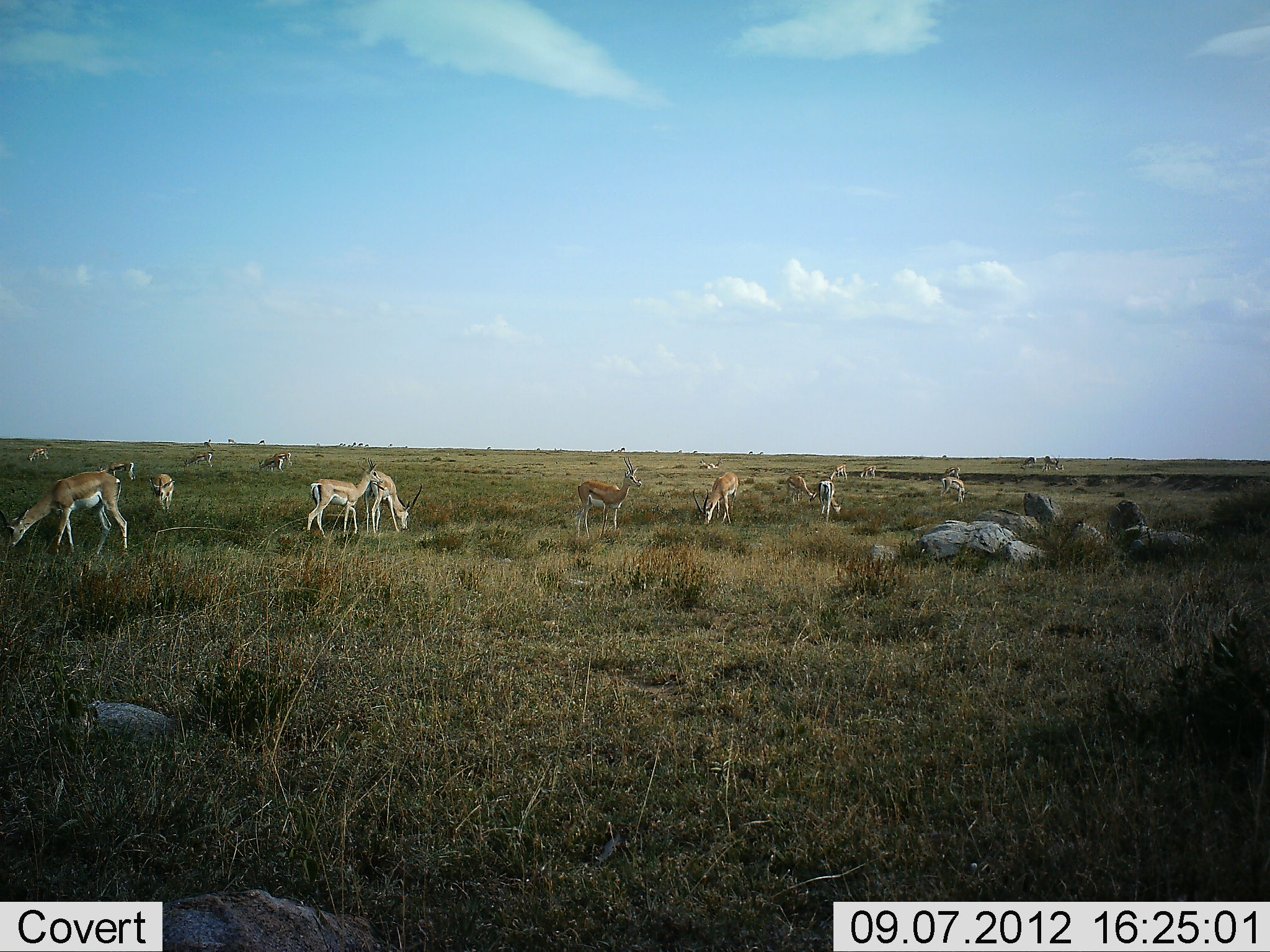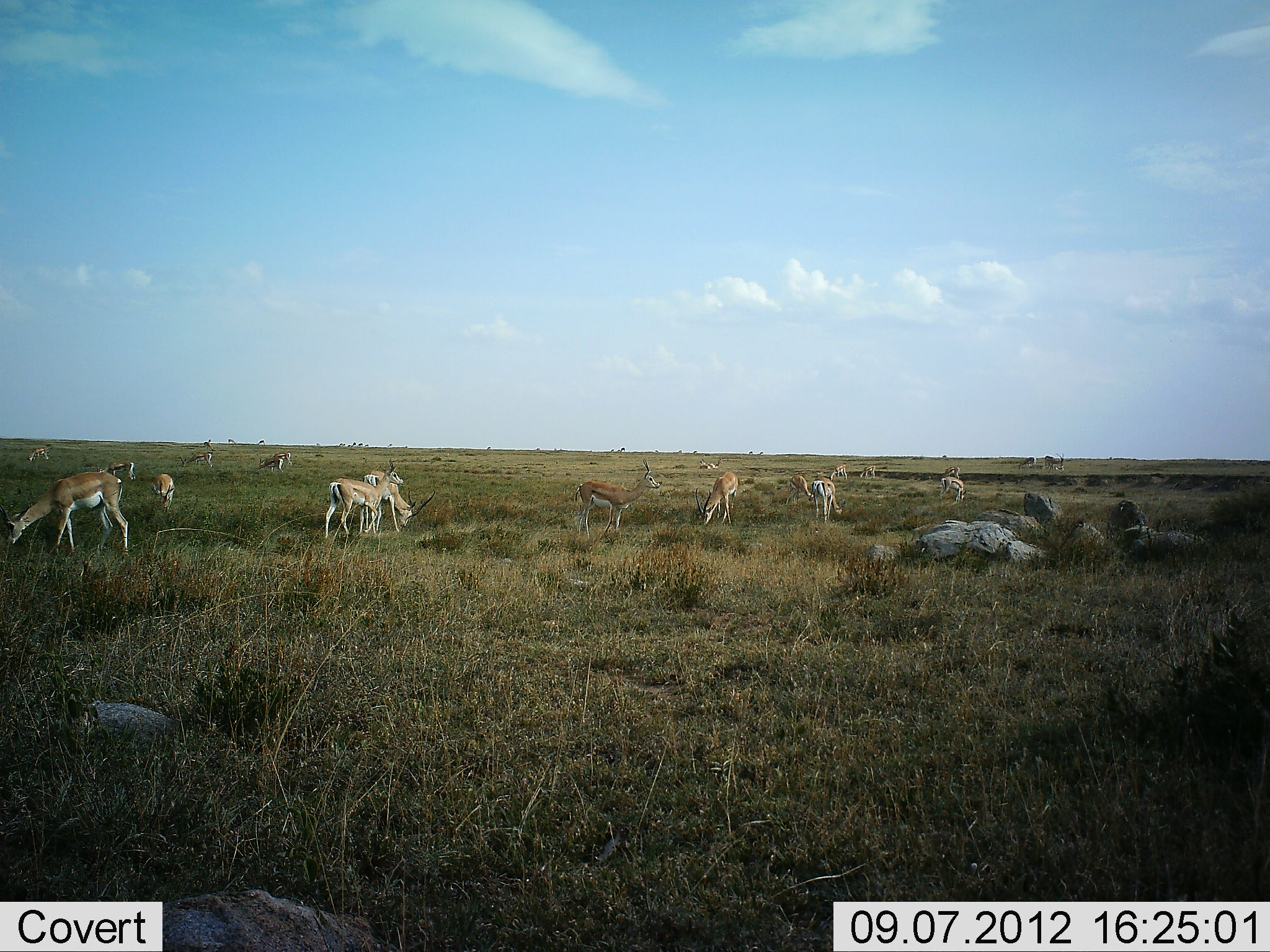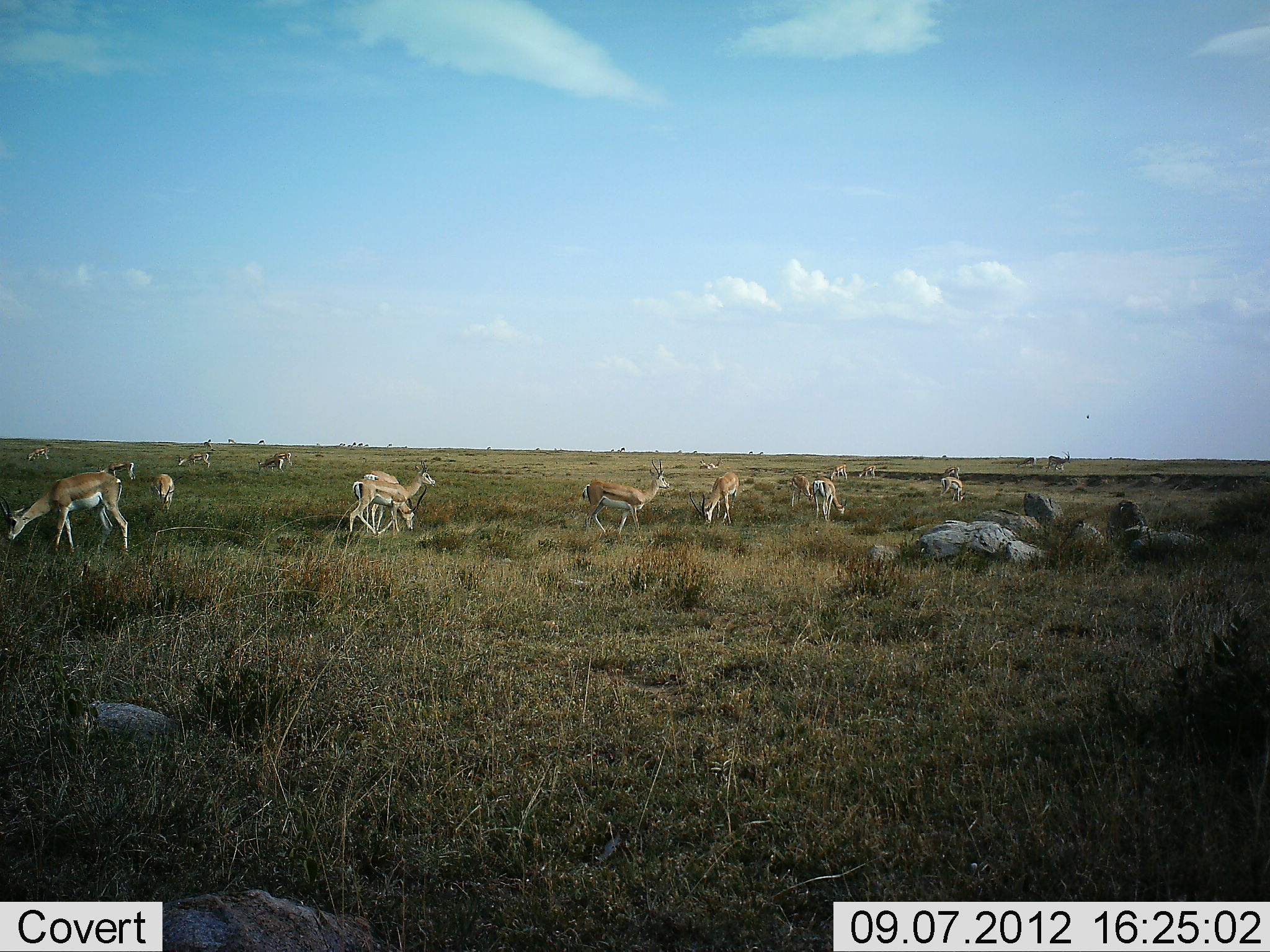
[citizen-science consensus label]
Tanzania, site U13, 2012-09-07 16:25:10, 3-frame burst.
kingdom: Animalia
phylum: Chordata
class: Mammalia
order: Artiodactyla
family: Bovidae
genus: Nanger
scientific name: Nanger granti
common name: grant's gazelle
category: gazellegrants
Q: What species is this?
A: Gazellegrants (grant's gazelle) (Nanger granti).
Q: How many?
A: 11-50.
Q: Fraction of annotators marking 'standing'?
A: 64%.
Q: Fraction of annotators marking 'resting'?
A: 0%.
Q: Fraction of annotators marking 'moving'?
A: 18%.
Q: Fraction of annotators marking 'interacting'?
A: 0%.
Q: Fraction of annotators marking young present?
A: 9%.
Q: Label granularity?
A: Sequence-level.